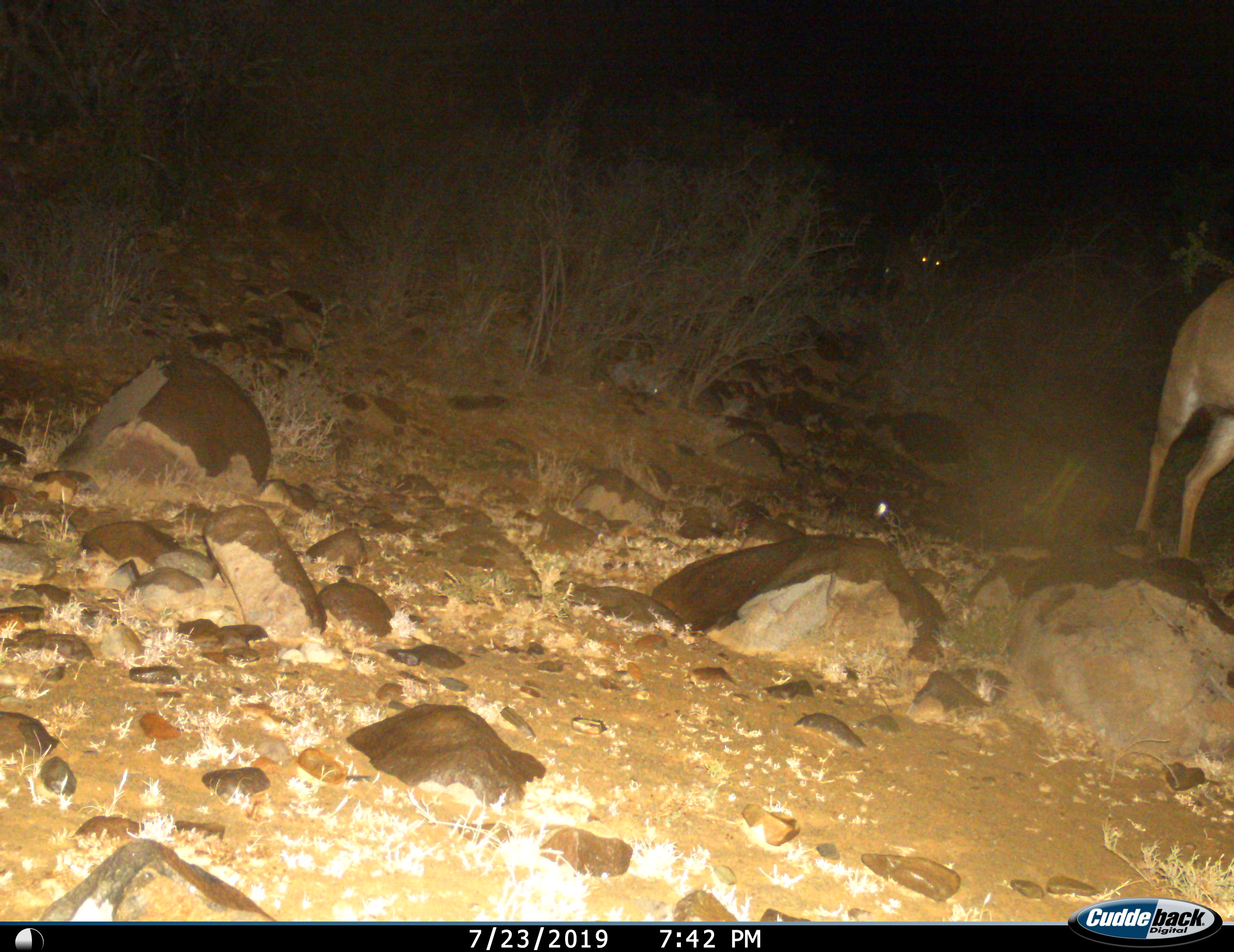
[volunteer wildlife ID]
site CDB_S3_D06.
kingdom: Animalia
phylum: Chordata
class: Mammalia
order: Artiodactyla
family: Bovidae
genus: Tragelaphus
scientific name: Tragelaphus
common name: kudu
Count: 2.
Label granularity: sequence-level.